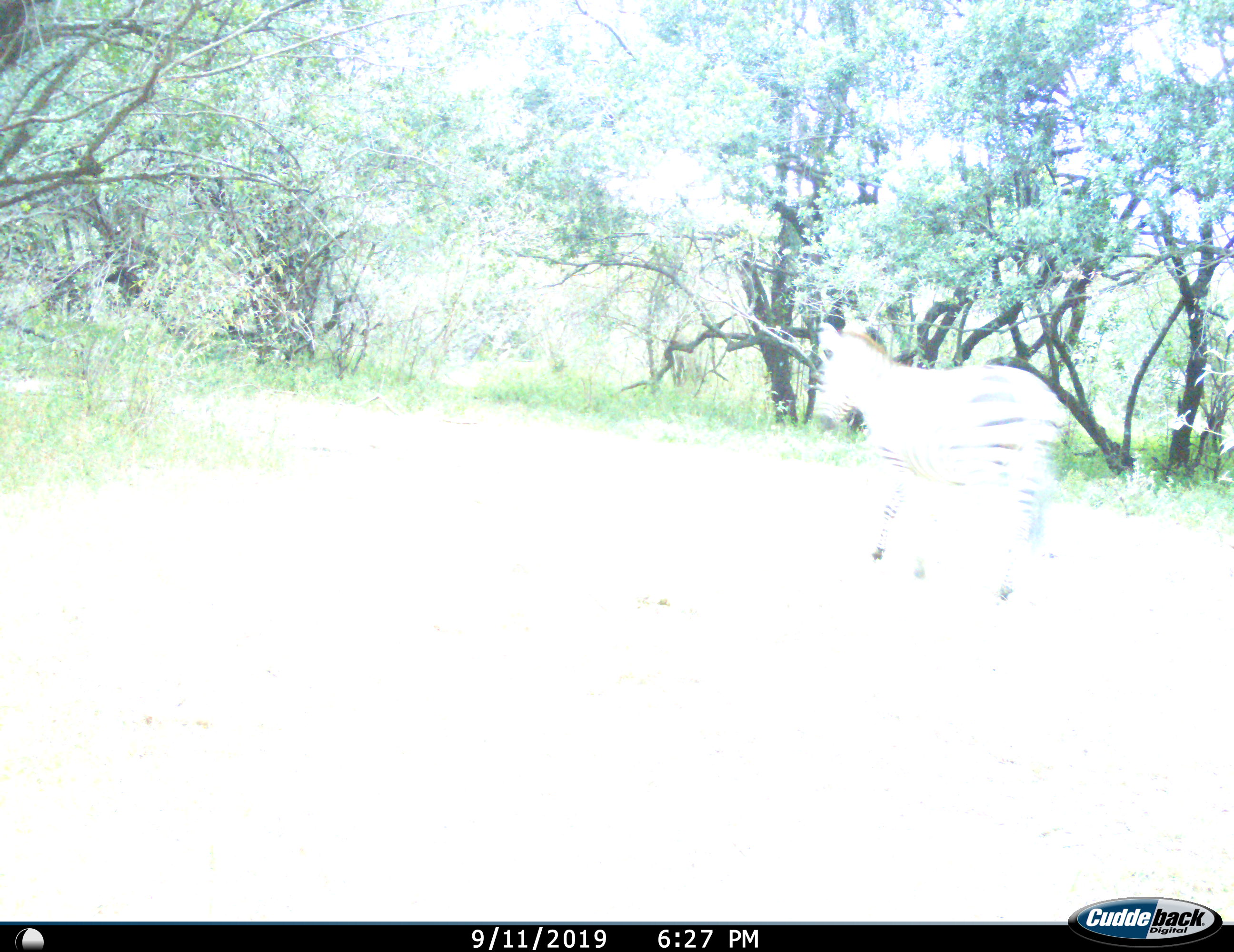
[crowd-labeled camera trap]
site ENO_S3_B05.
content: unidentified animal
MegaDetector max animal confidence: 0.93